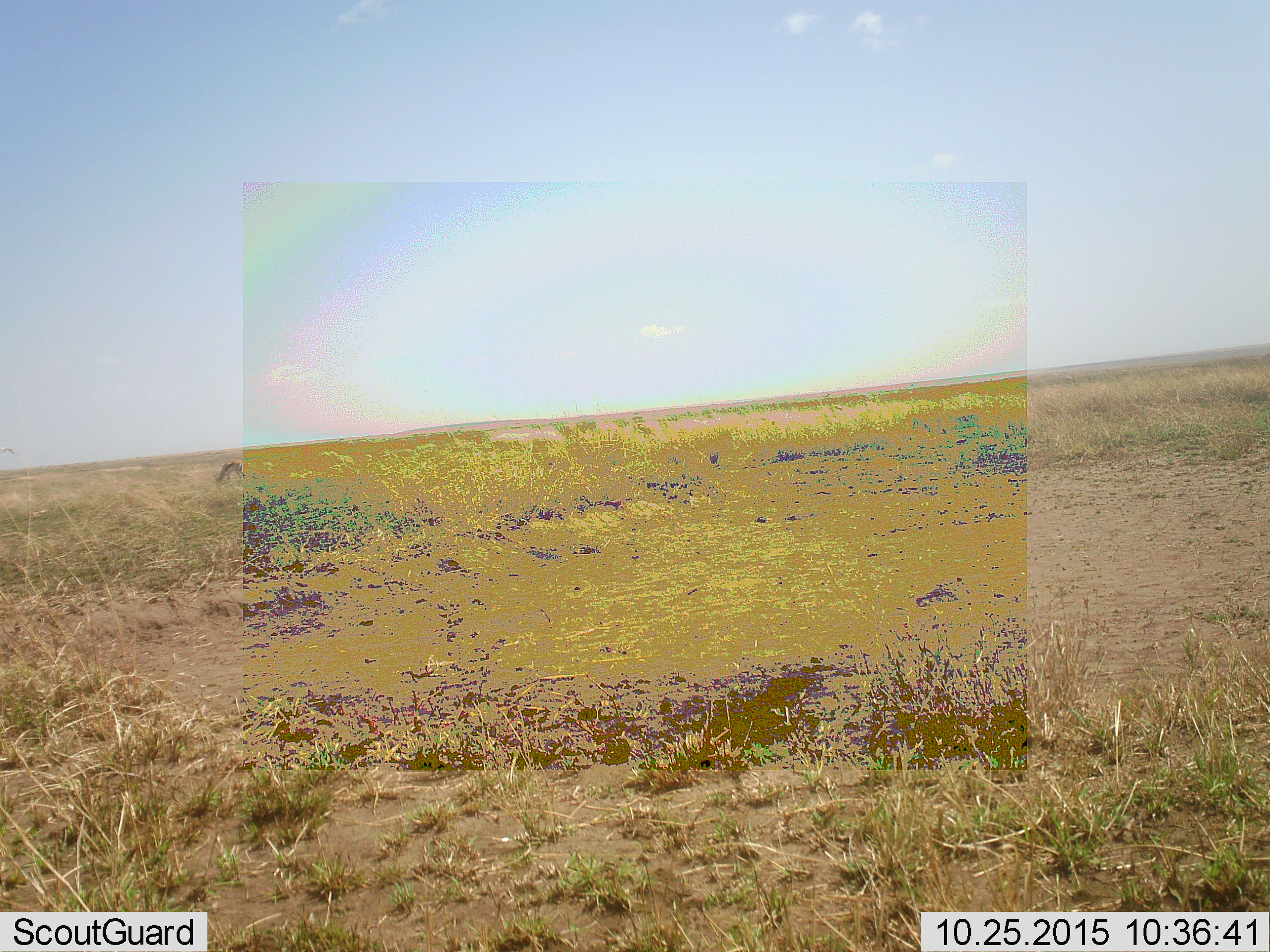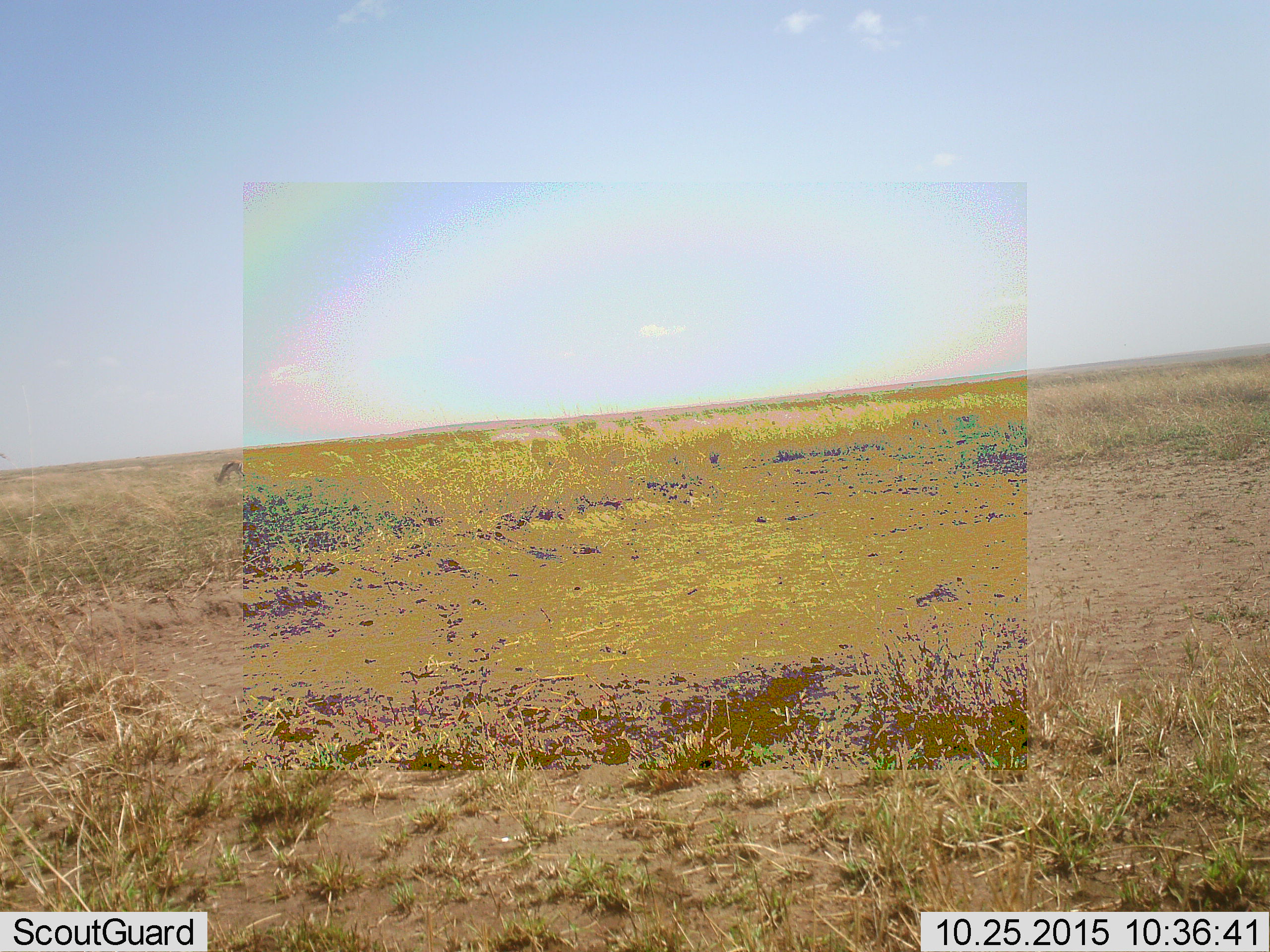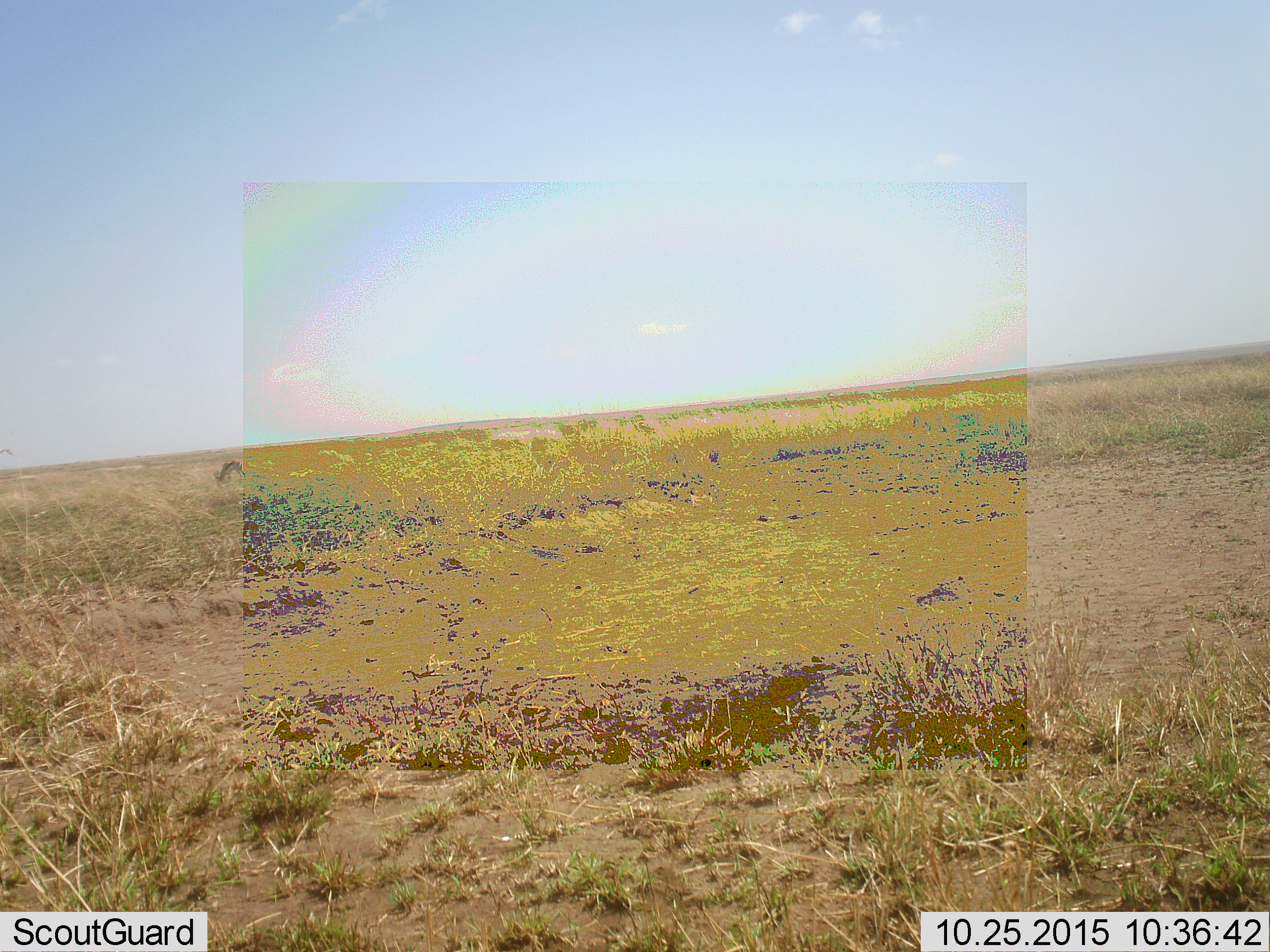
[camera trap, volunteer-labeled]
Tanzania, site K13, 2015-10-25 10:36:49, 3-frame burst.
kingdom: Animalia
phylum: Chordata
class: Mammalia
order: Artiodactyla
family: Bovidae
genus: Eudorcas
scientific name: Eudorcas thomsonii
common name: thomson's gazelle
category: gazellethomsons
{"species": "gazellethomsons (thomson's gazelle) (Eudorcas thomsonii)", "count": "1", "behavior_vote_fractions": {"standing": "50%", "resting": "0%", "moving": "0%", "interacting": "0%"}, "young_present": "0%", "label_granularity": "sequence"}